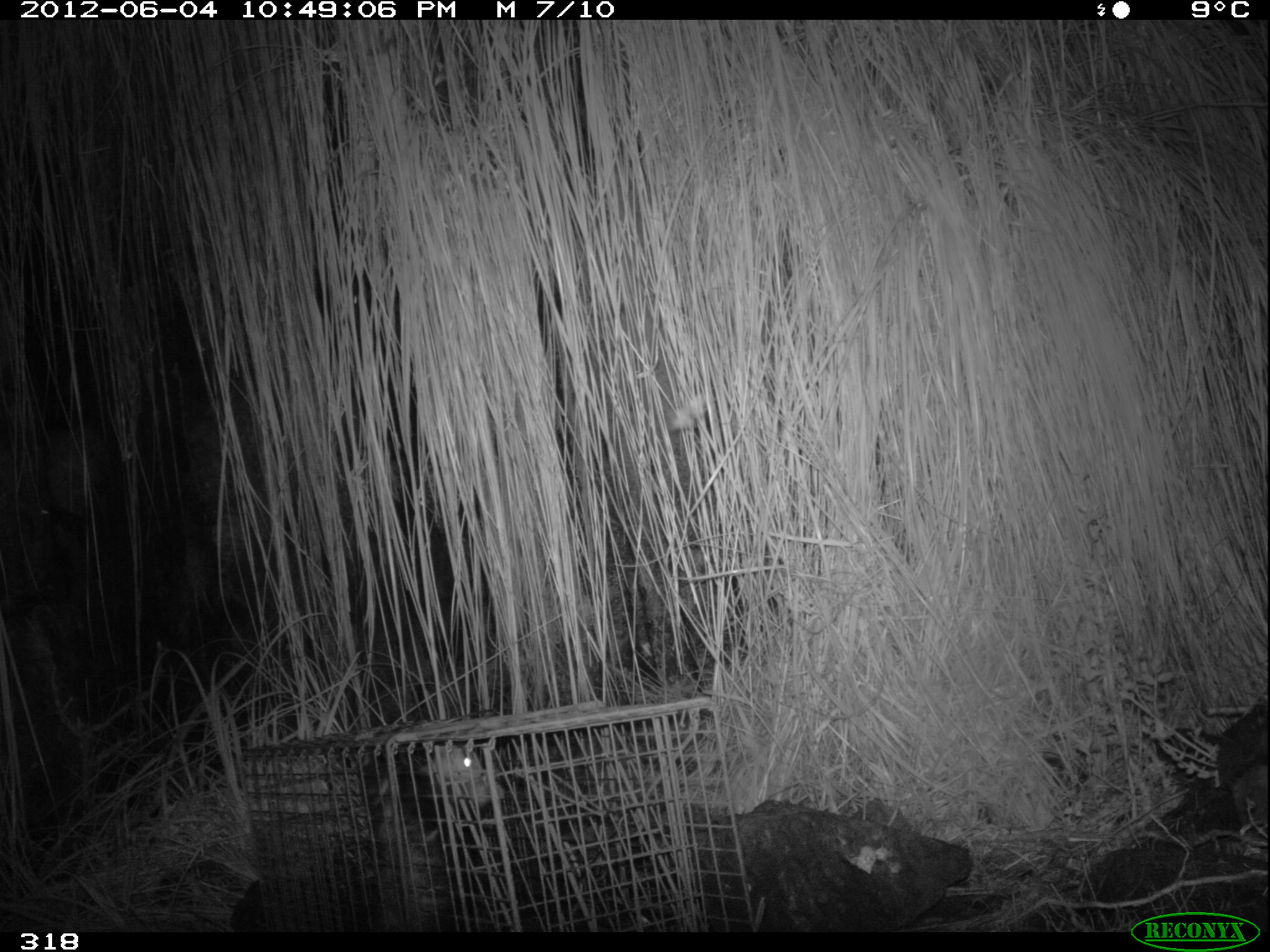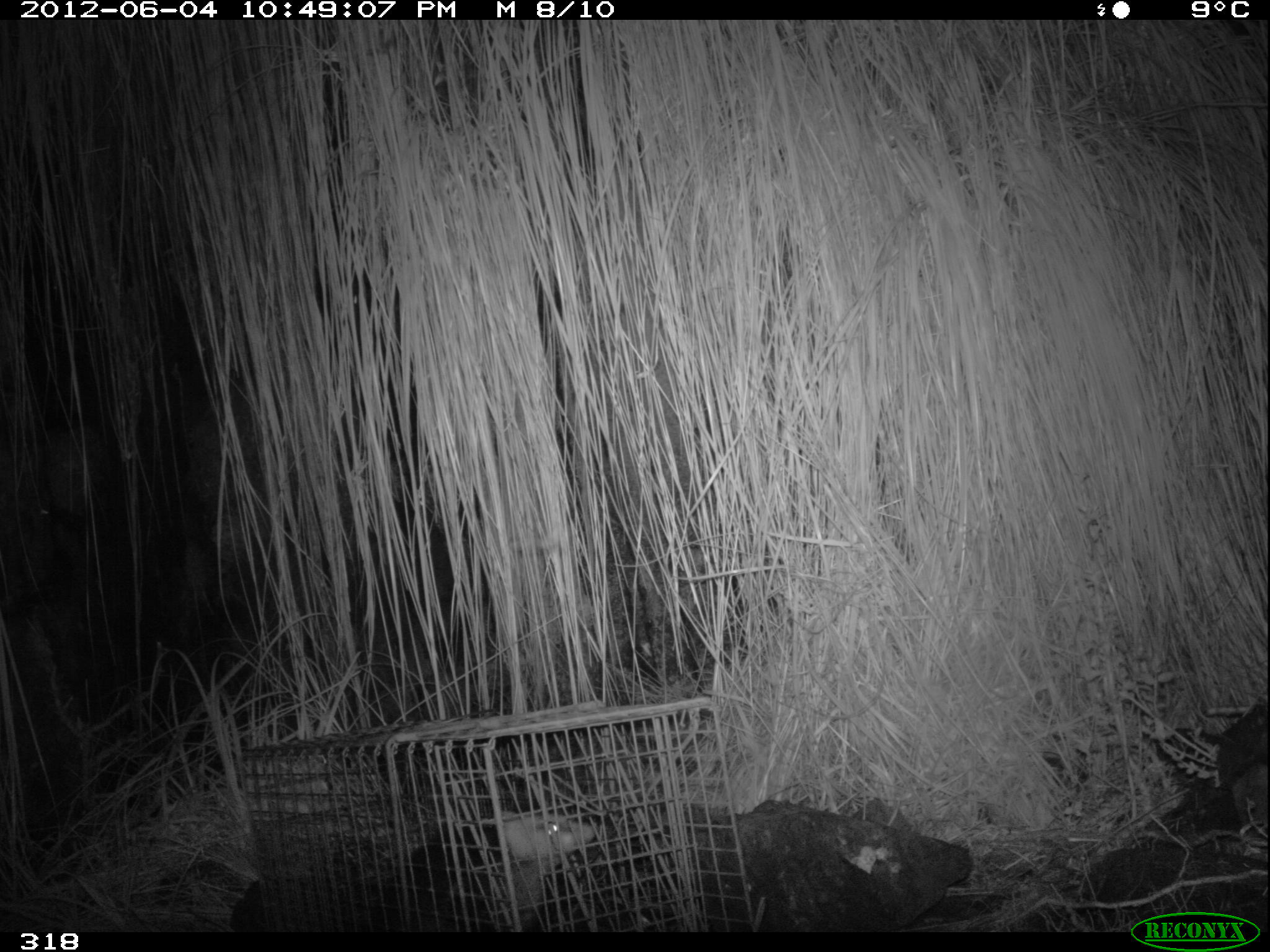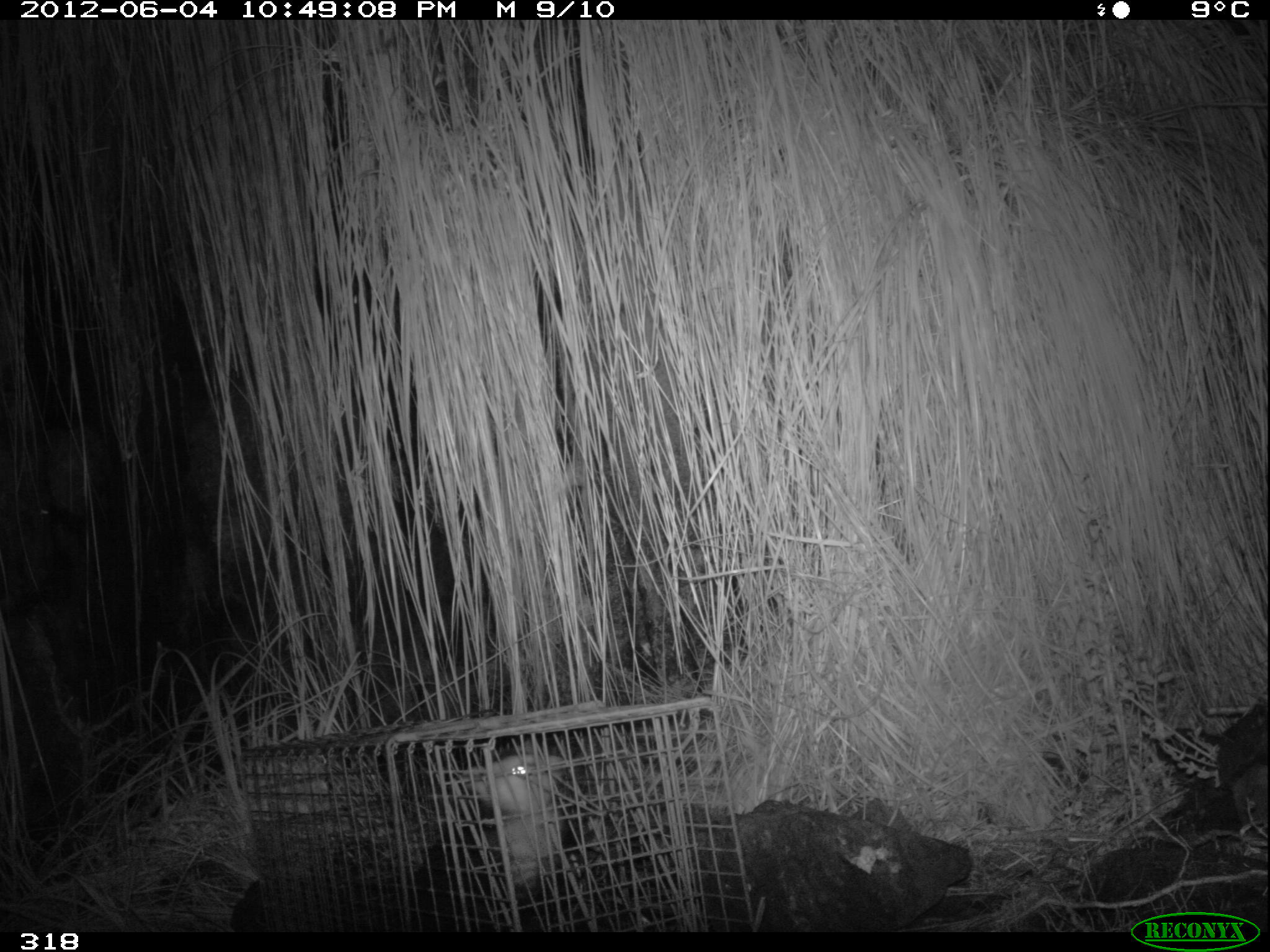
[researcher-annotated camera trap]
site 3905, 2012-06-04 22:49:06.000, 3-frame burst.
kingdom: Animalia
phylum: Chordata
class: Mammalia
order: Didelphimorphia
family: Didelphidae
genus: Didelphis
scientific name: Didelphis pernigra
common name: andean white-eared opossum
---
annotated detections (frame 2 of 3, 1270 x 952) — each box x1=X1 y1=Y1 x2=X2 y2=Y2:
didelphis pernigra: x1=355 y1=812 x2=595 y2=931